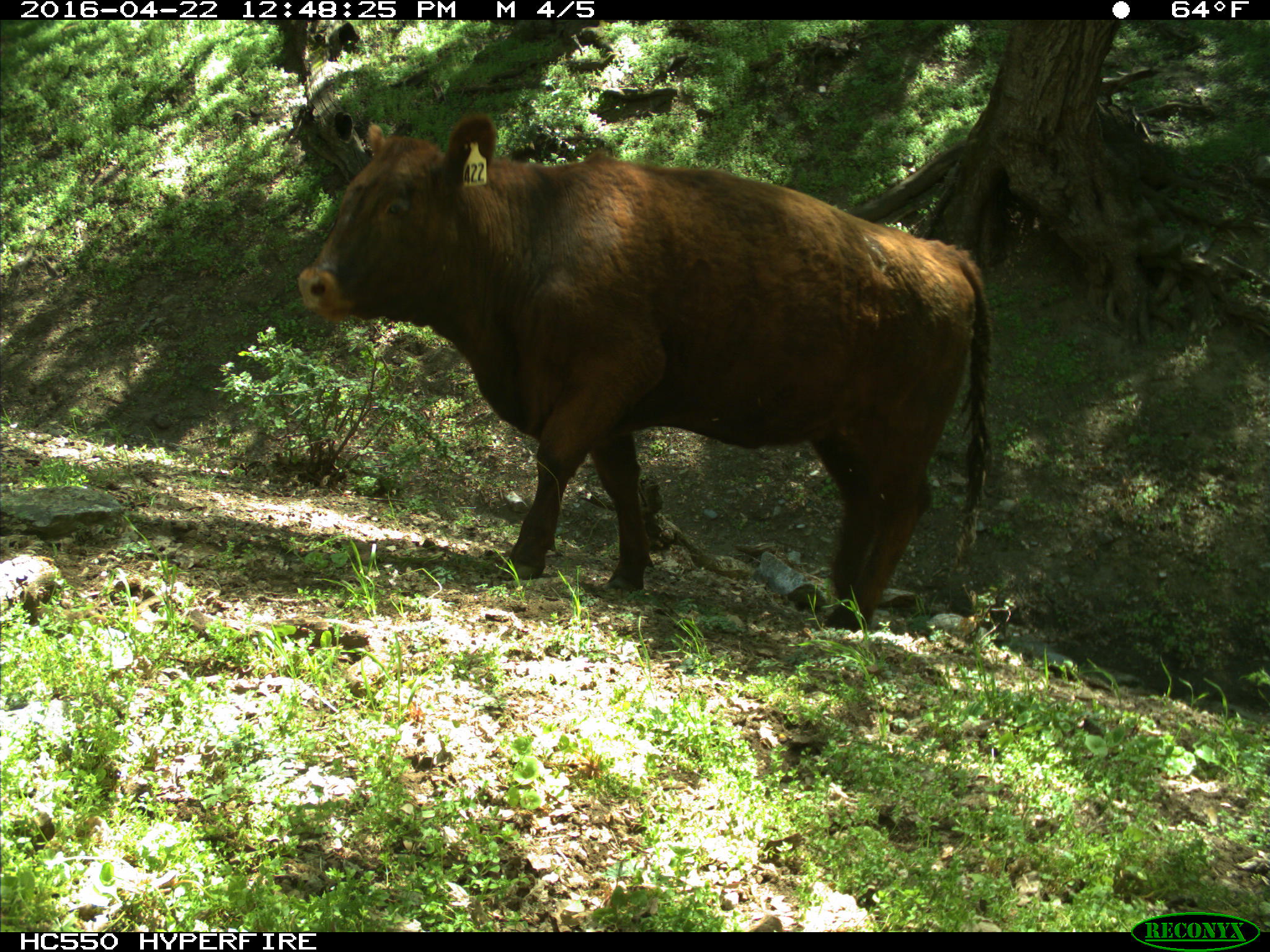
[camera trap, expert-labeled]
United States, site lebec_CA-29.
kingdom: Animalia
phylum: Chordata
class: Mammalia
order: Artiodactyla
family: Bovidae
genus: Bos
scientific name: Bos taurus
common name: domestic cow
Bos taurus (domestic cow).